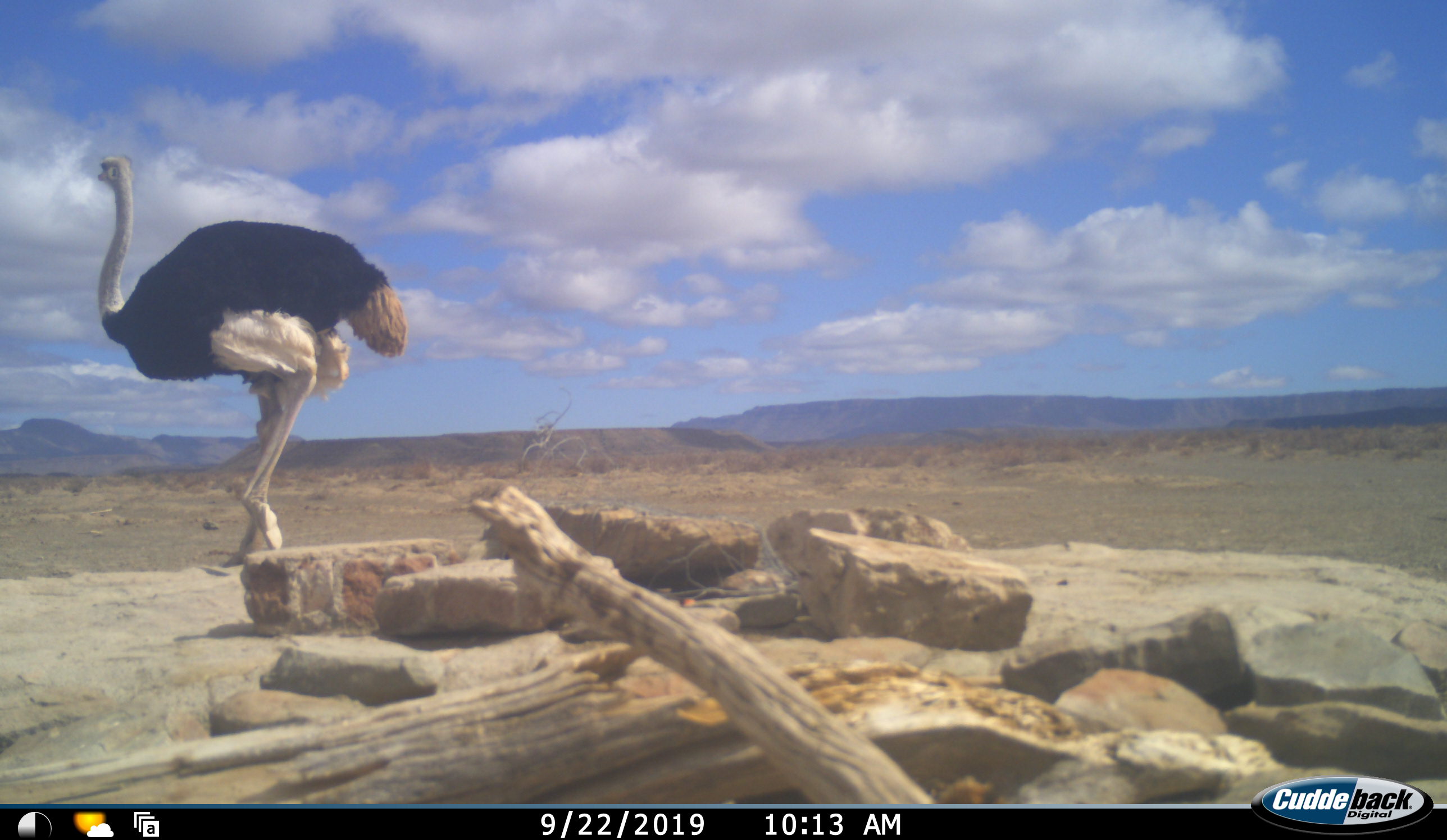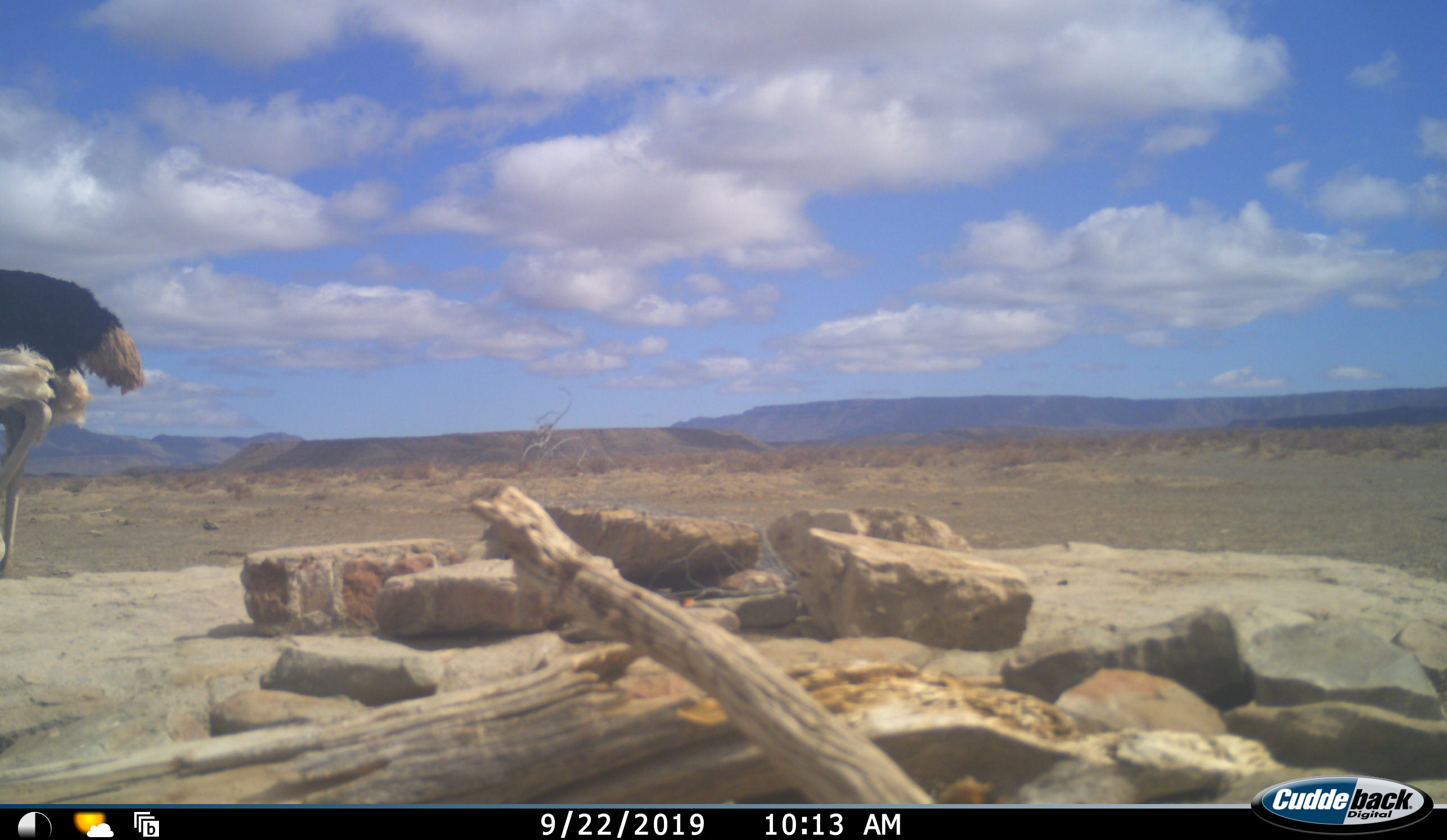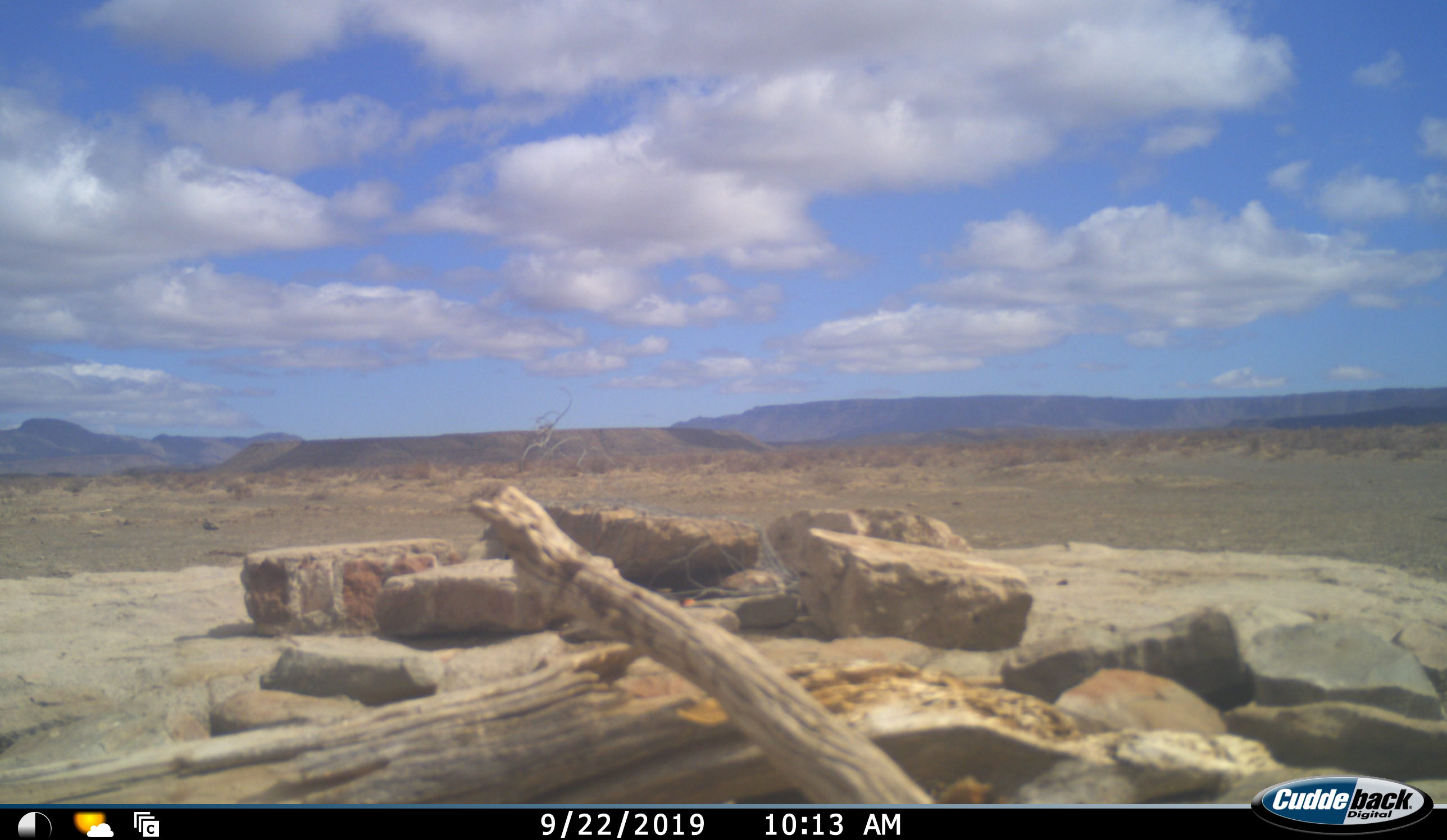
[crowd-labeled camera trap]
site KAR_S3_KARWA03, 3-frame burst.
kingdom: Animalia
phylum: Chordata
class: Aves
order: Struthioniformes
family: Struthionidae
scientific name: Struthionidae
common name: ostrich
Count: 1.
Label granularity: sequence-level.